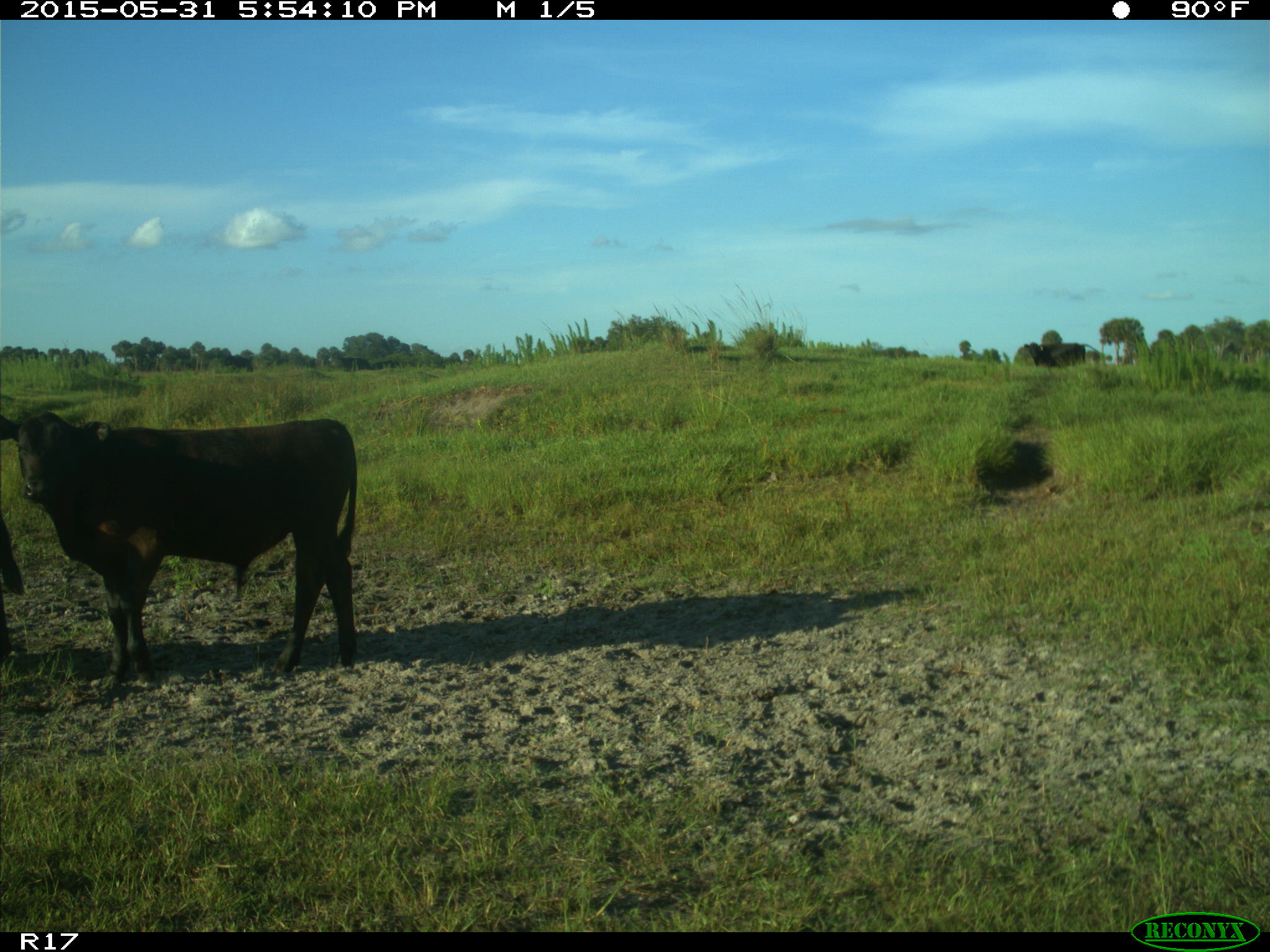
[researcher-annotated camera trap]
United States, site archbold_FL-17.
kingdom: Animalia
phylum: Chordata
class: Mammalia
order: Artiodactyla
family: Bovidae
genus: Bos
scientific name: Bos taurus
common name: domestic cow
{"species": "Bos taurus (domestic cow)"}